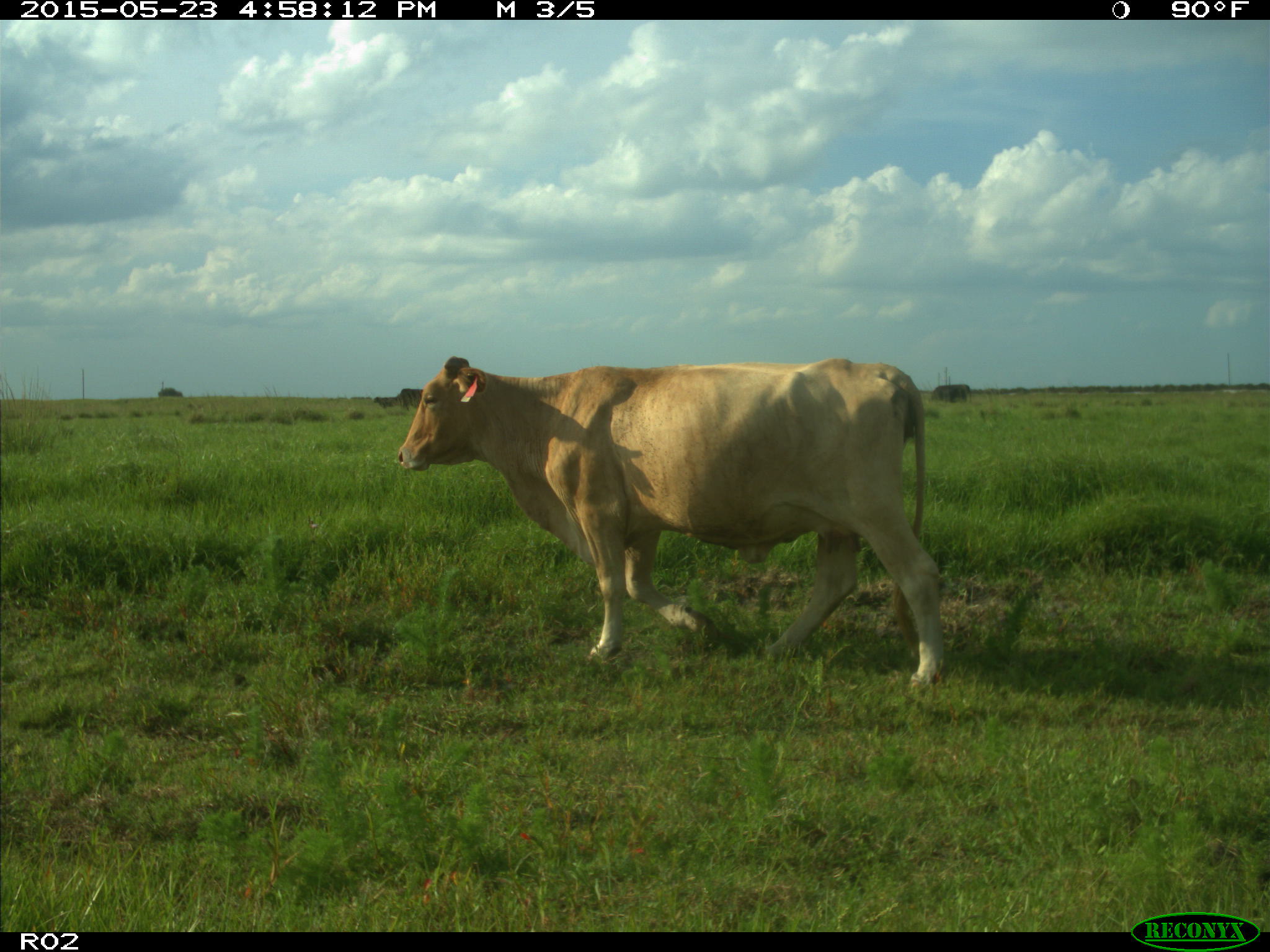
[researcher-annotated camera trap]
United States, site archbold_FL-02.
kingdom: Animalia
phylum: Chordata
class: Mammalia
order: Artiodactyla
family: Bovidae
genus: Bos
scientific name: Bos taurus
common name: domestic cow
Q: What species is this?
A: Bos taurus (domestic cow).